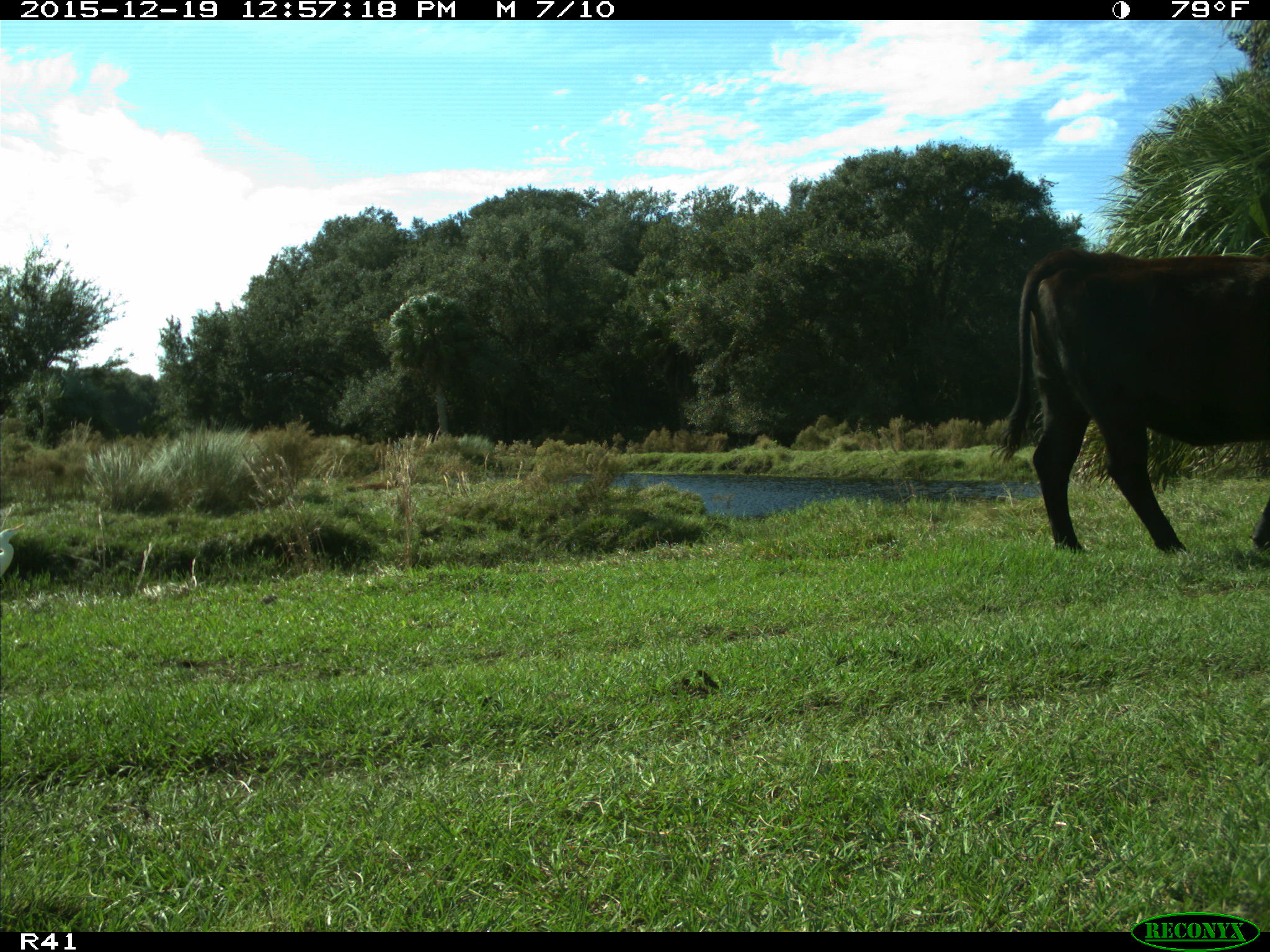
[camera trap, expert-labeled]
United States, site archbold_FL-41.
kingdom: Animalia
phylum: Chordata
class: Mammalia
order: Artiodactyla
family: Bovidae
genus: Bos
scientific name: Bos taurus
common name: domestic cow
Bos taurus (domestic cow).